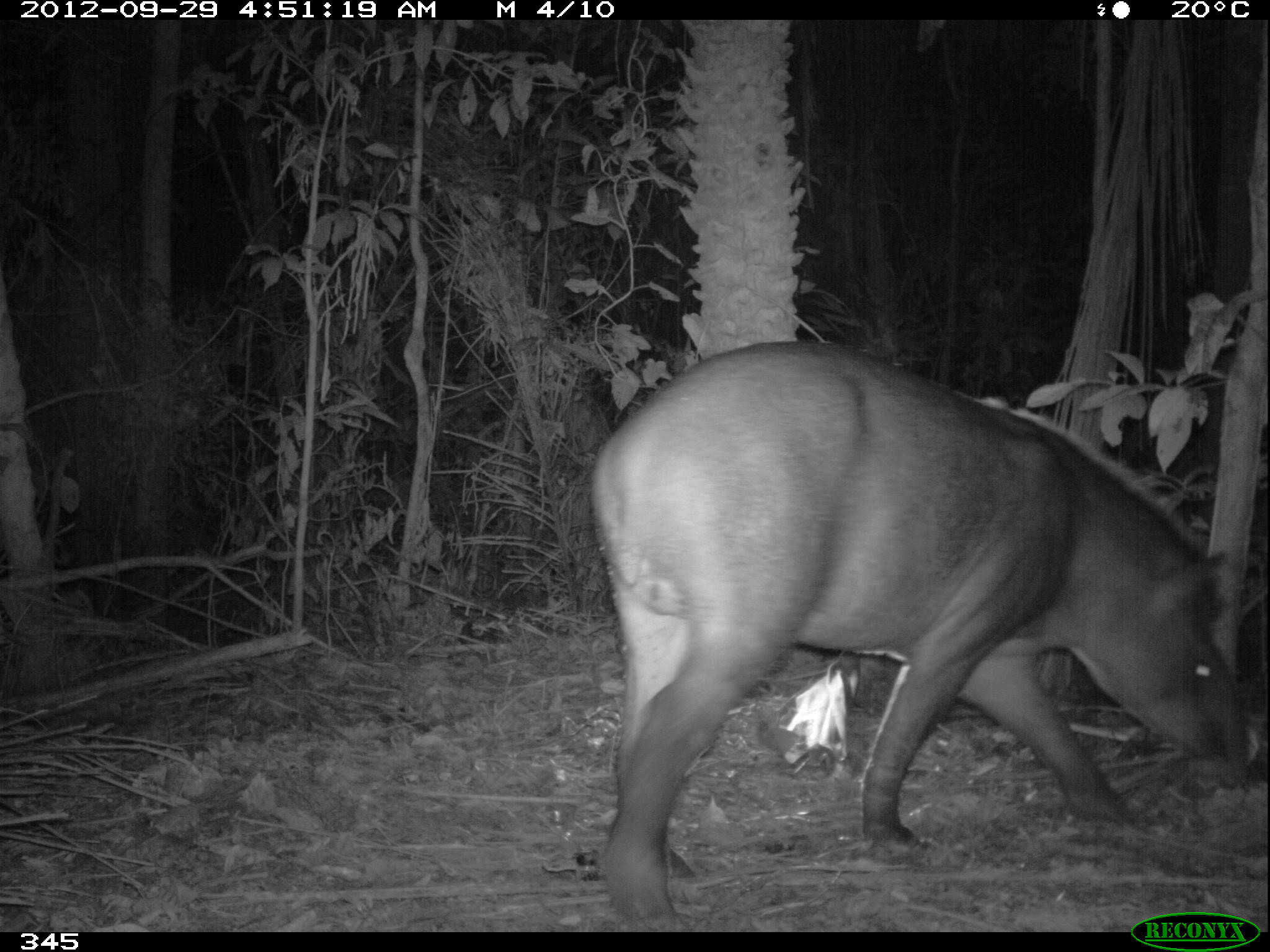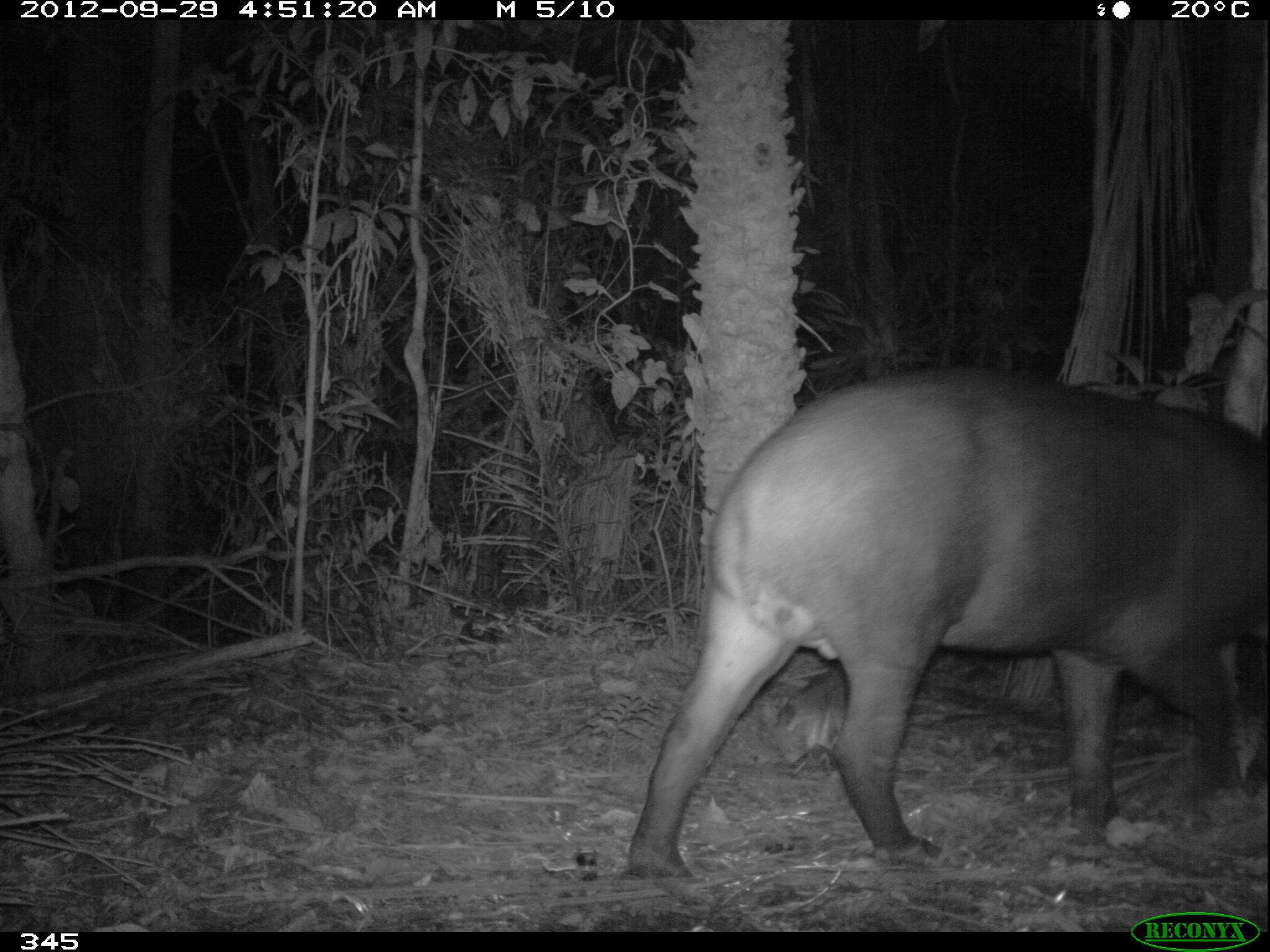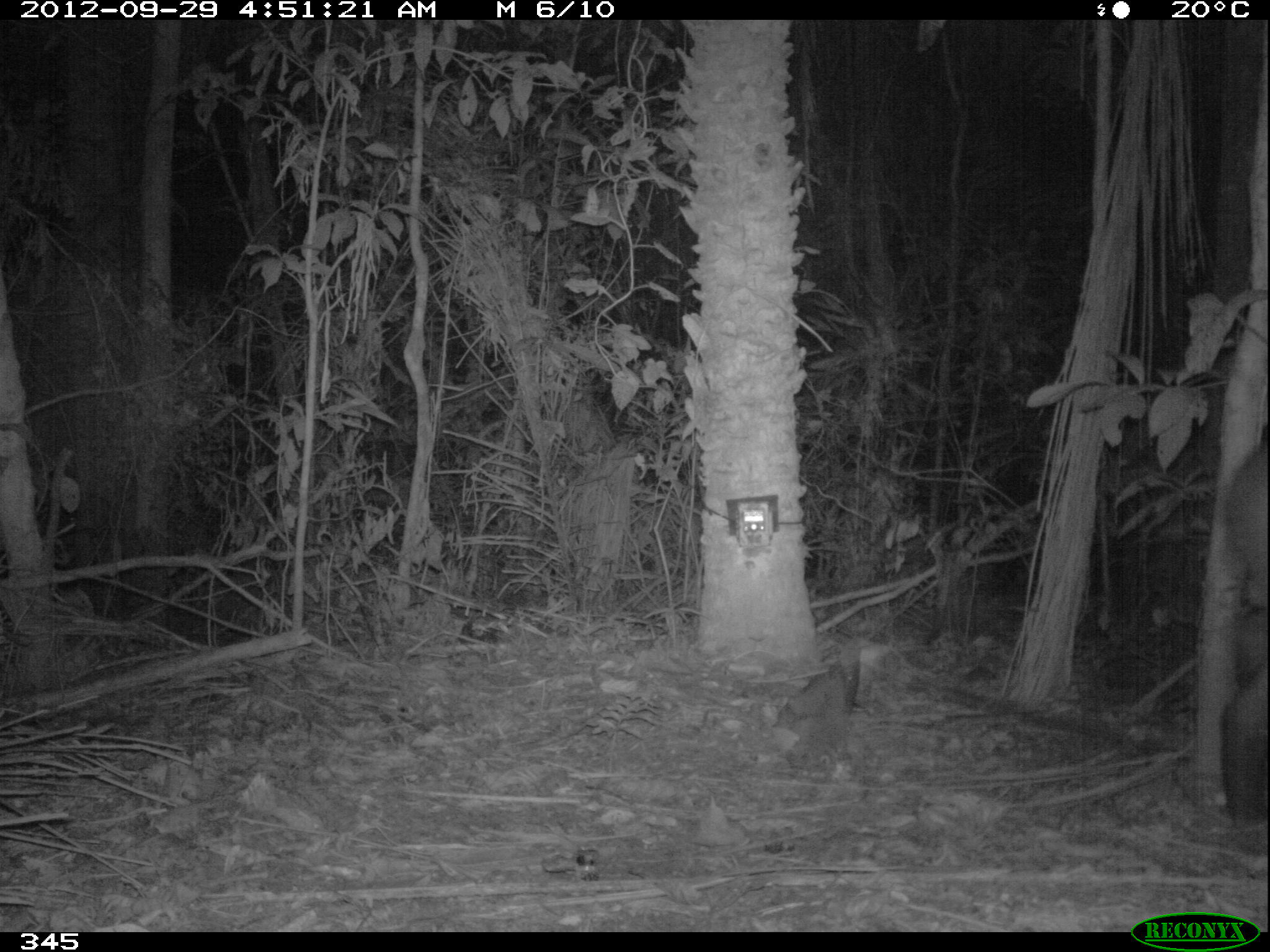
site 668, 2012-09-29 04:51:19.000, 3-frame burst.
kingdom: Animalia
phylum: Chordata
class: Mammalia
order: Perissodactyla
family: Tapiridae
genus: Tapirus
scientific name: Tapirus terrestris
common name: south american tapir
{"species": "Tapirus terrestris (south american tapir)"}